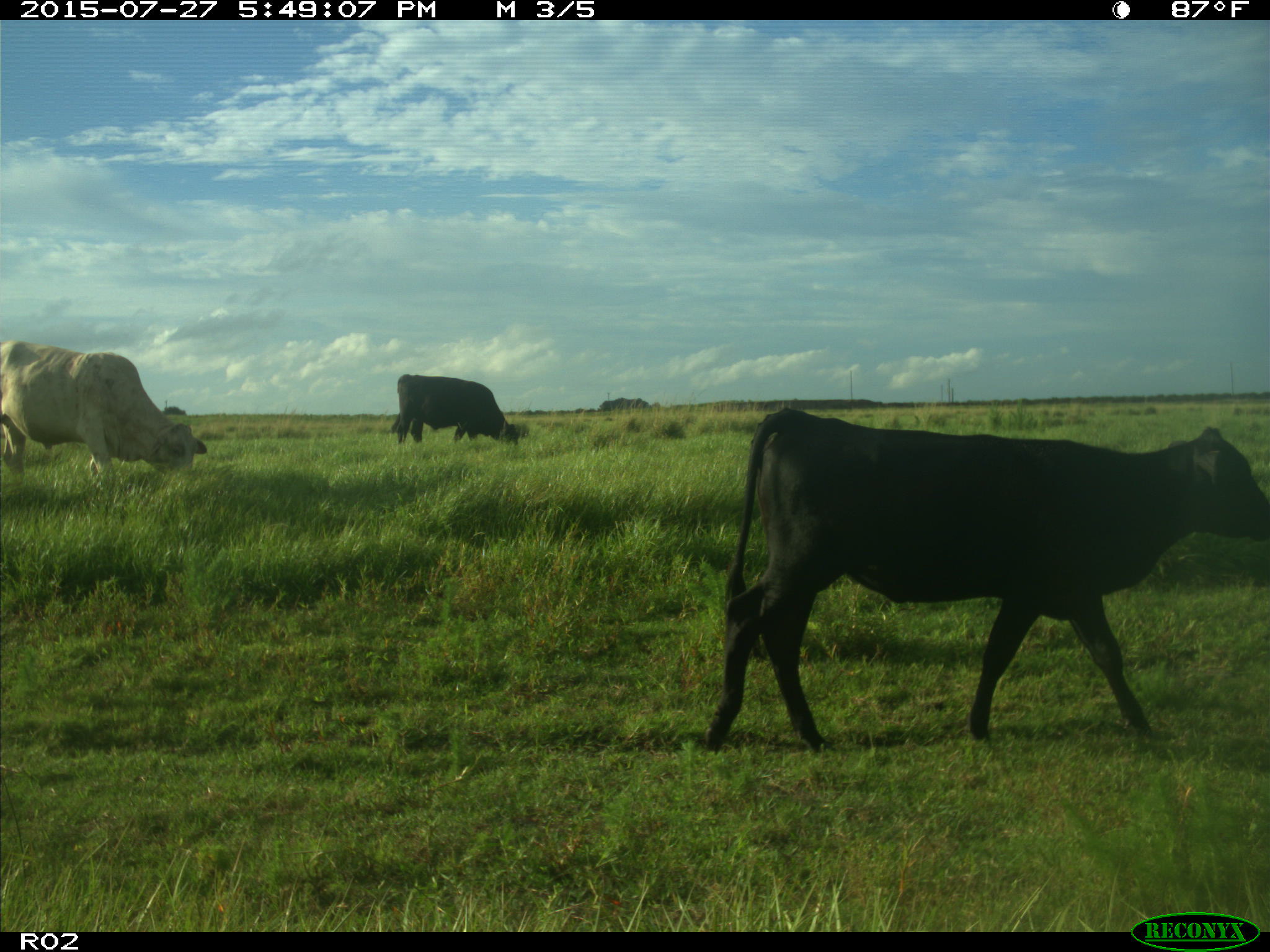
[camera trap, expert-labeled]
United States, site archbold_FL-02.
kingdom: Animalia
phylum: Chordata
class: Mammalia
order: Artiodactyla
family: Bovidae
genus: Bos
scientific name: Bos taurus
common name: domestic cow